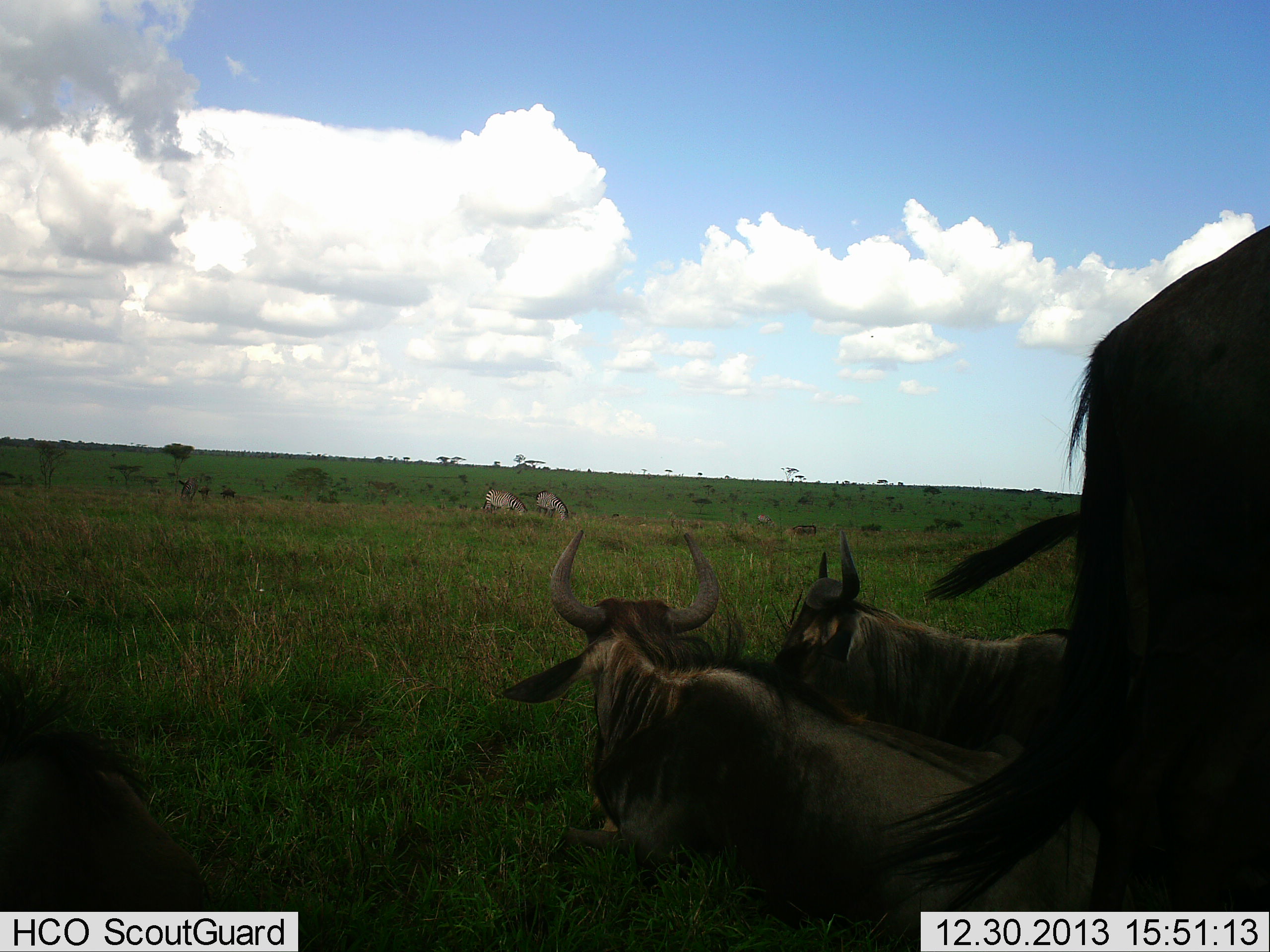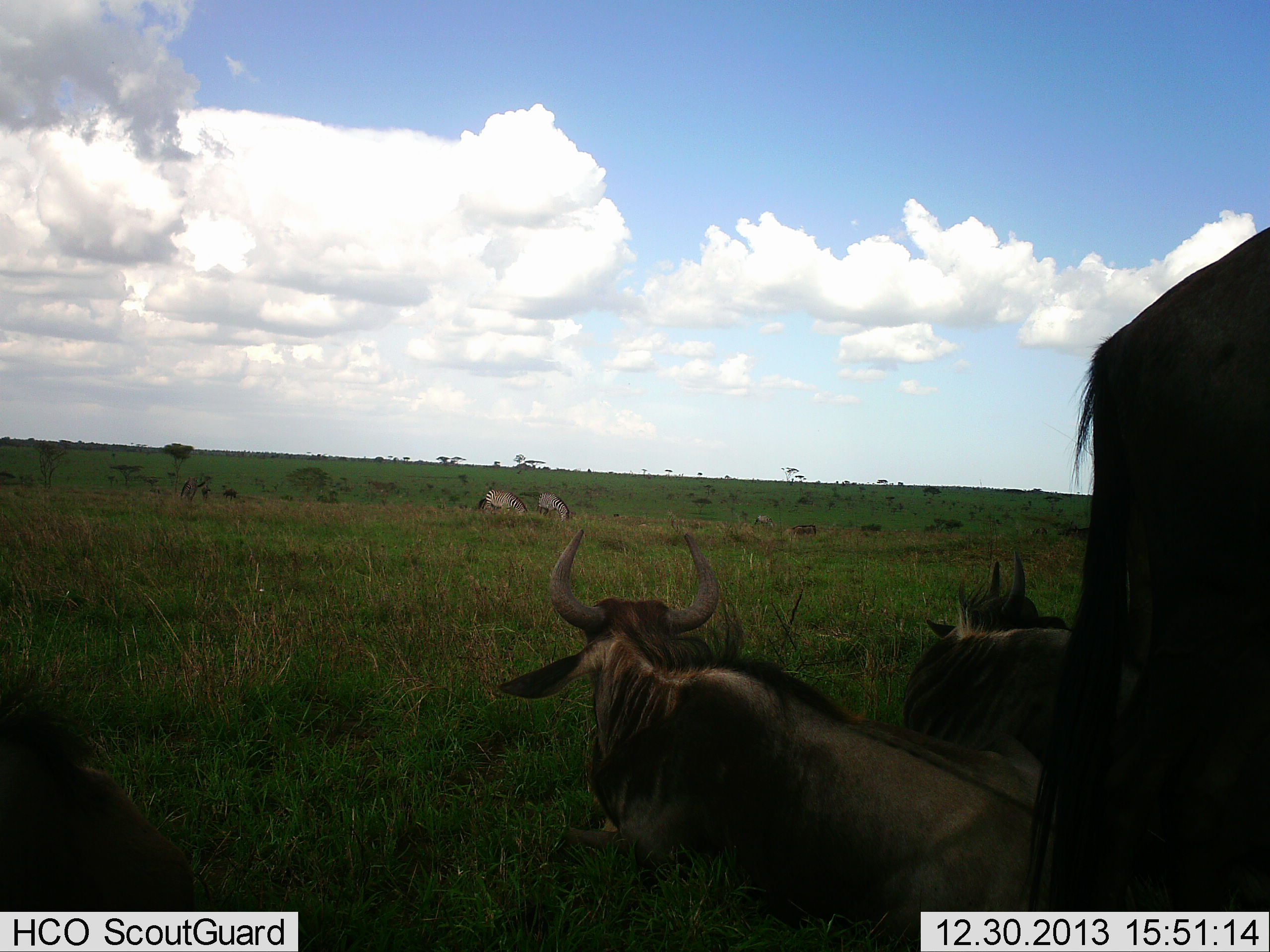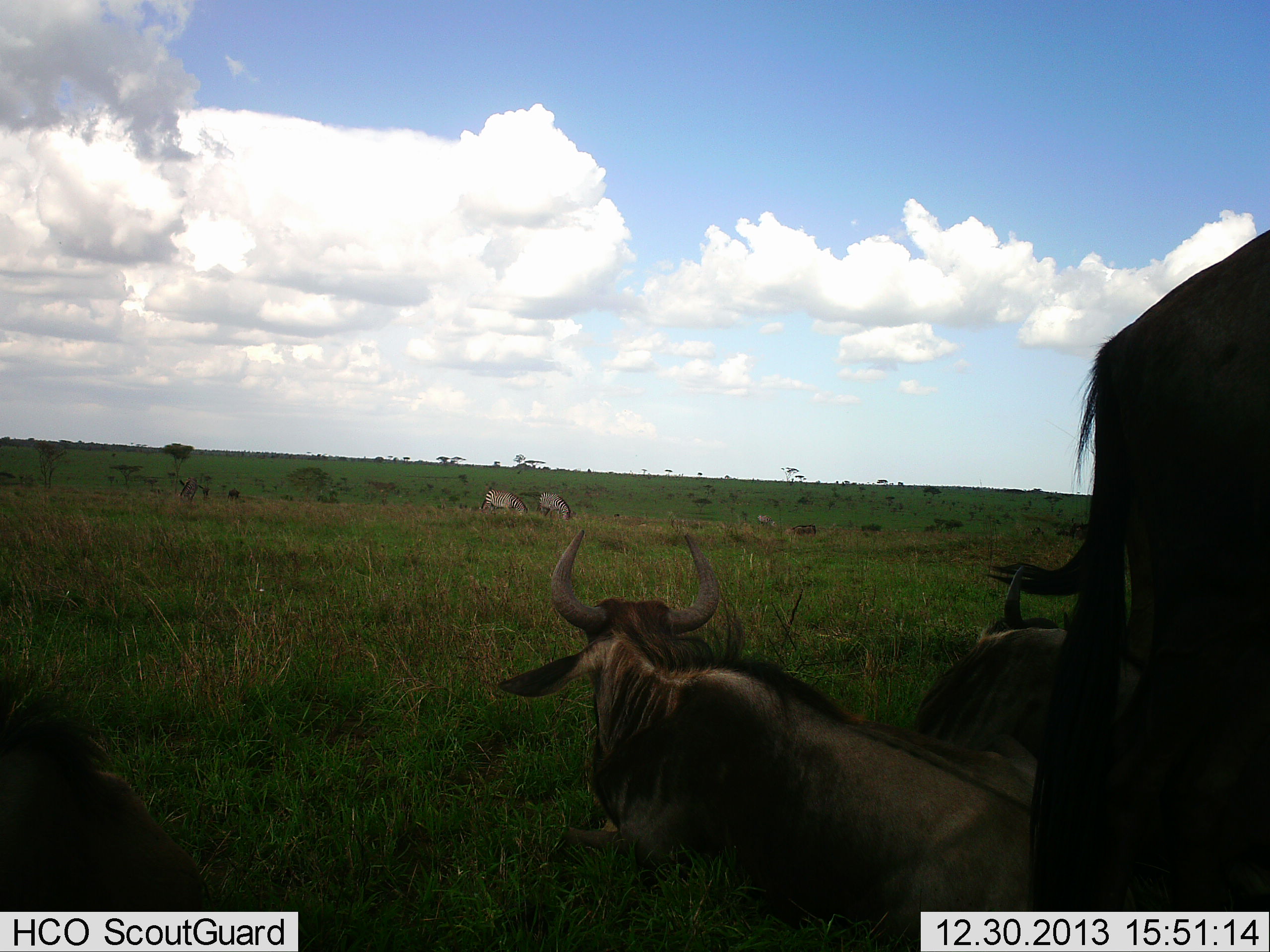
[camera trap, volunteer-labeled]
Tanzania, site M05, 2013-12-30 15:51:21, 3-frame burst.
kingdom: Animalia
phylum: Chordata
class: Mammalia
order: Artiodactyla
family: Bovidae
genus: Connochaetes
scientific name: Connochaetes taurinus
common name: blue wildebeest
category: wildebeest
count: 5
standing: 63%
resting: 84%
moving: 16%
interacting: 0%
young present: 0%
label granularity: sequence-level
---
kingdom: Animalia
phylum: Chordata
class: Mammalia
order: Perissodactyla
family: Equidae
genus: Equus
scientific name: Equus quagga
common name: plains zebra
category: zebra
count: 2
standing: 40%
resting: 0%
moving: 0%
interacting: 0%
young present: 0%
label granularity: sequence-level